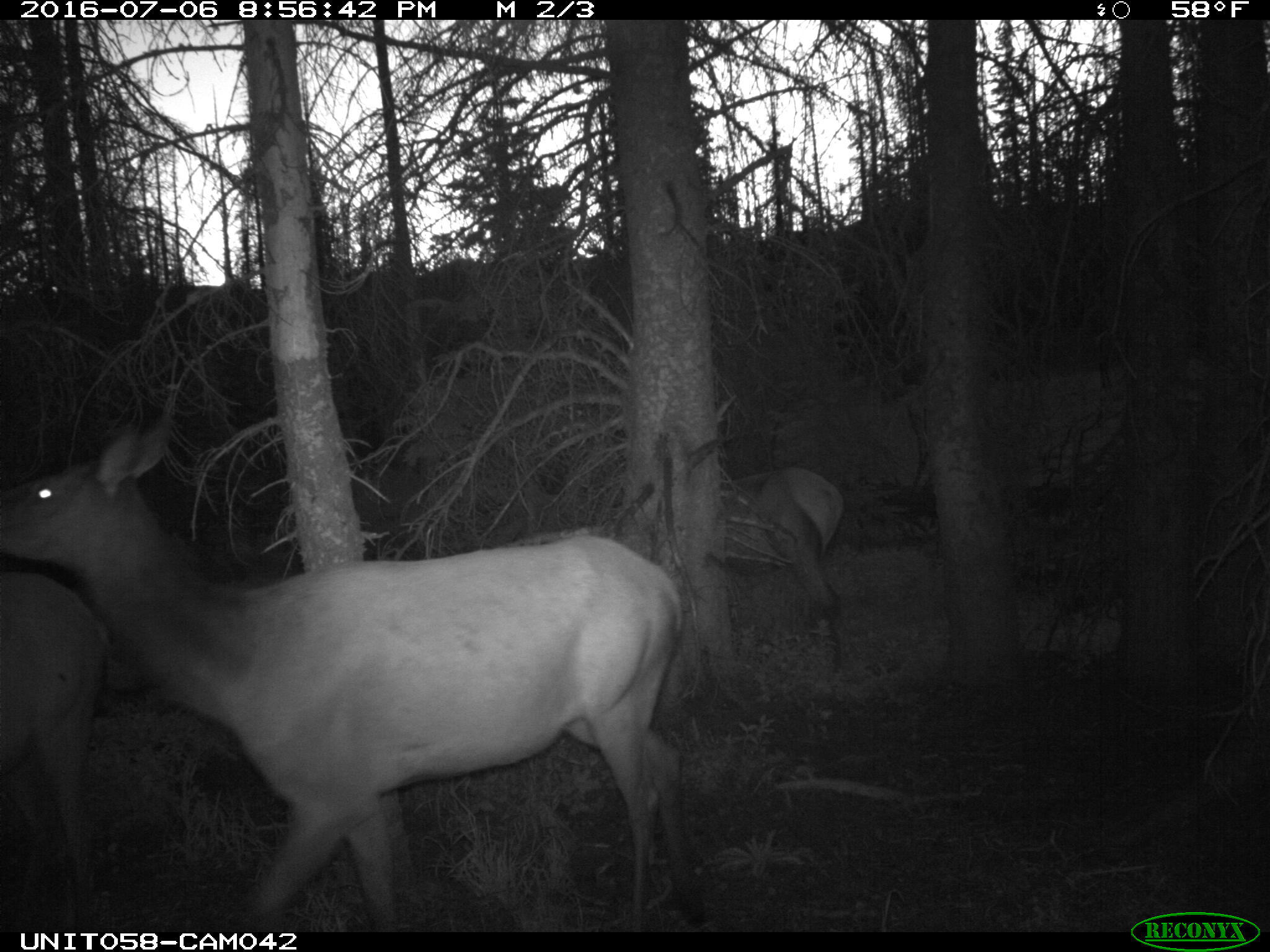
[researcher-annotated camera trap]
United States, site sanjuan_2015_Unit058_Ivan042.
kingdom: Animalia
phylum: Chordata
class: Mammalia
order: Artiodactyla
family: Cervidae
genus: Cervus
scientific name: Cervus elaphus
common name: red deer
Cervus elaphus (red deer).